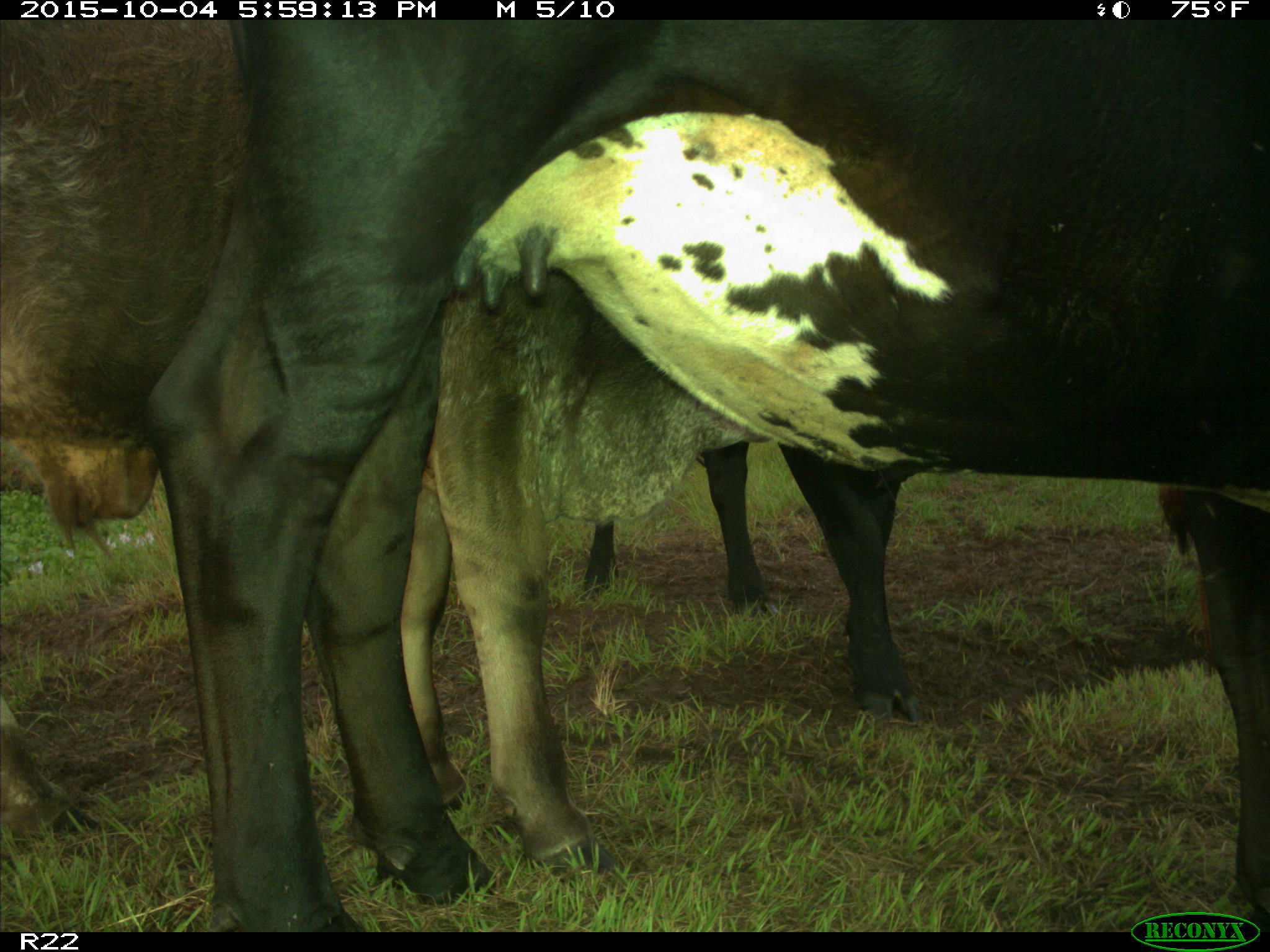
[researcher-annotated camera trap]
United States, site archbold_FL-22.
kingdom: Animalia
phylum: Chordata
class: Mammalia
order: Artiodactyla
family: Bovidae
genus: Bos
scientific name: Bos taurus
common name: domestic cow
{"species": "Bos taurus (domestic cow)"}